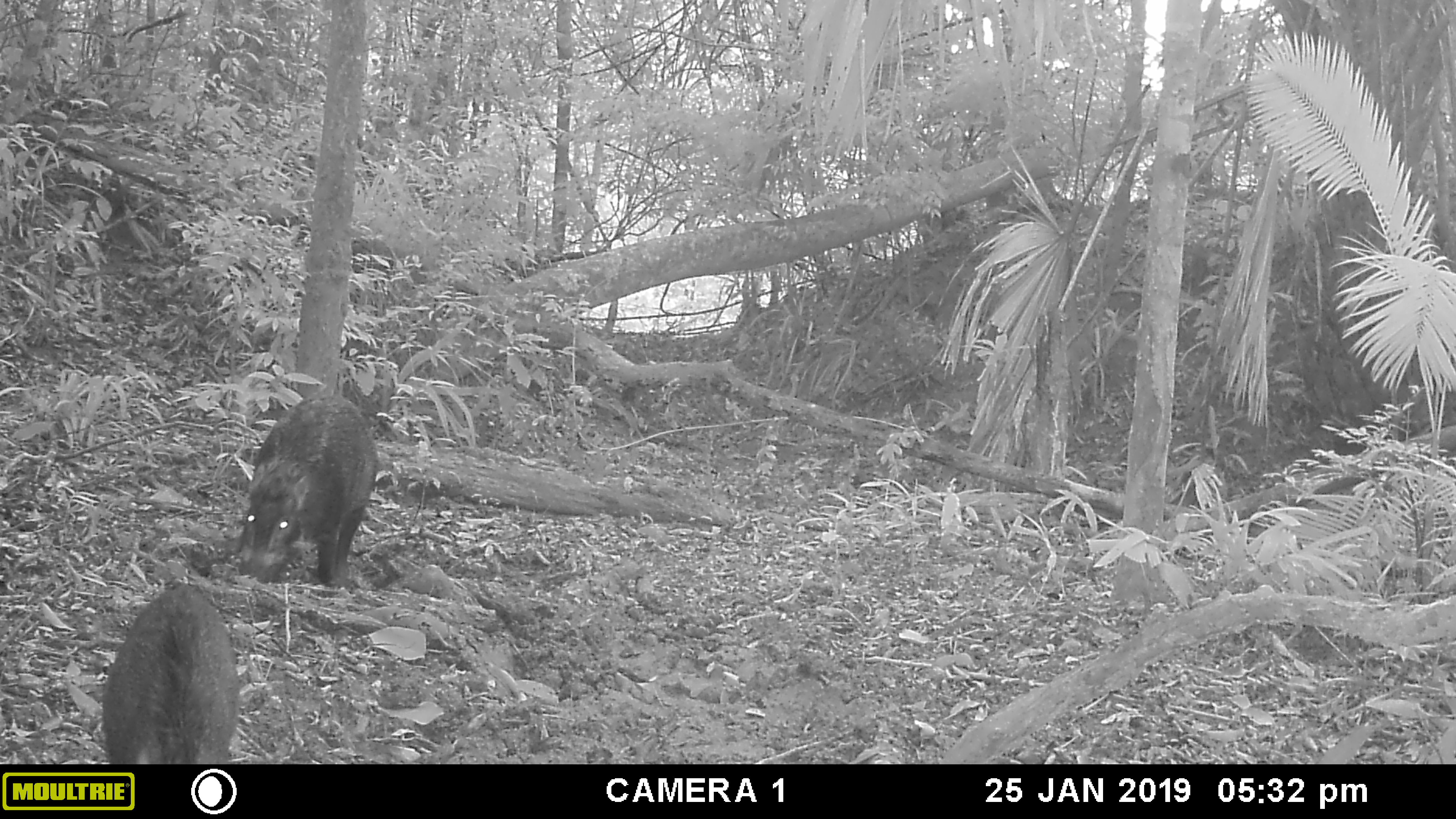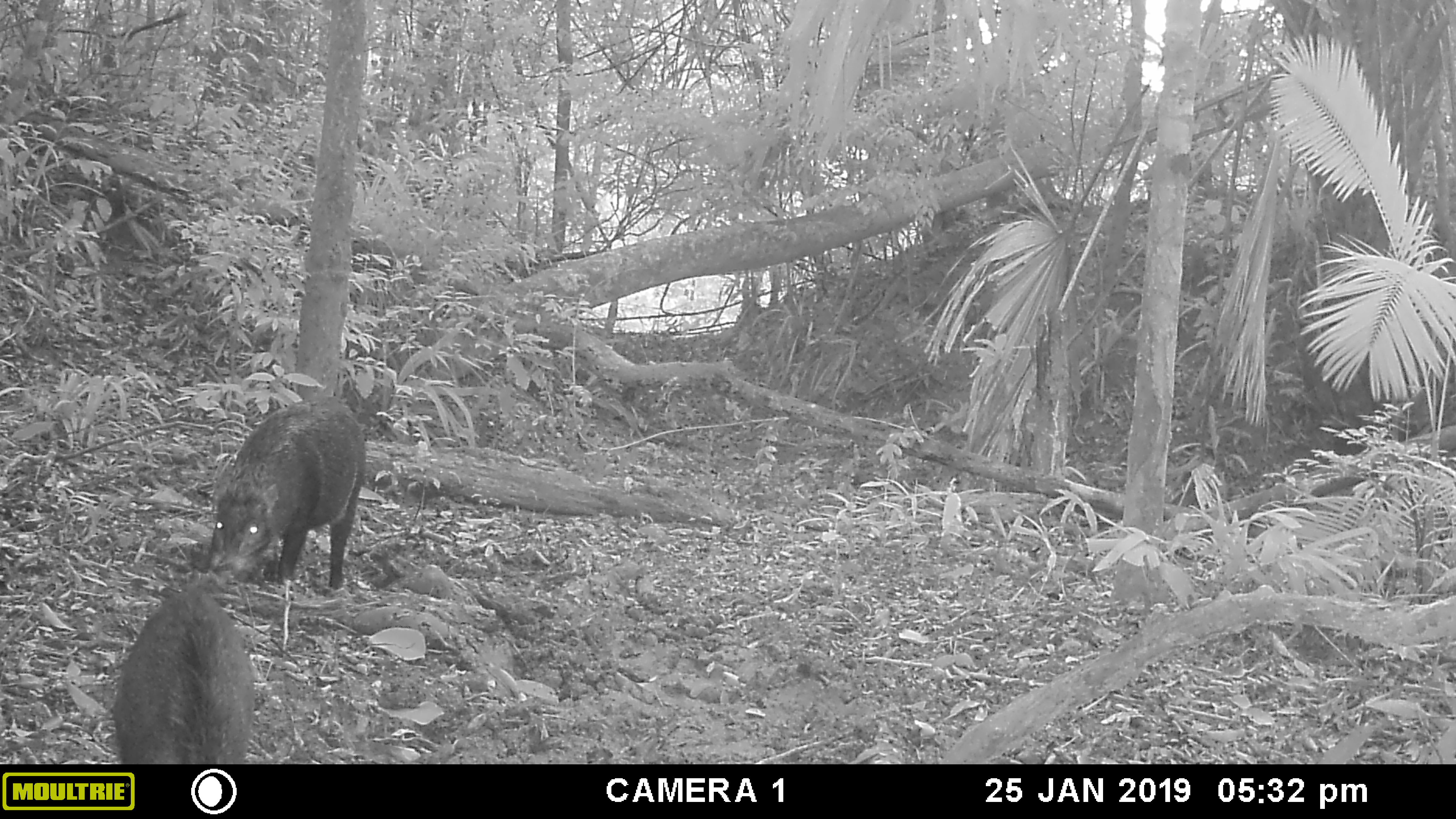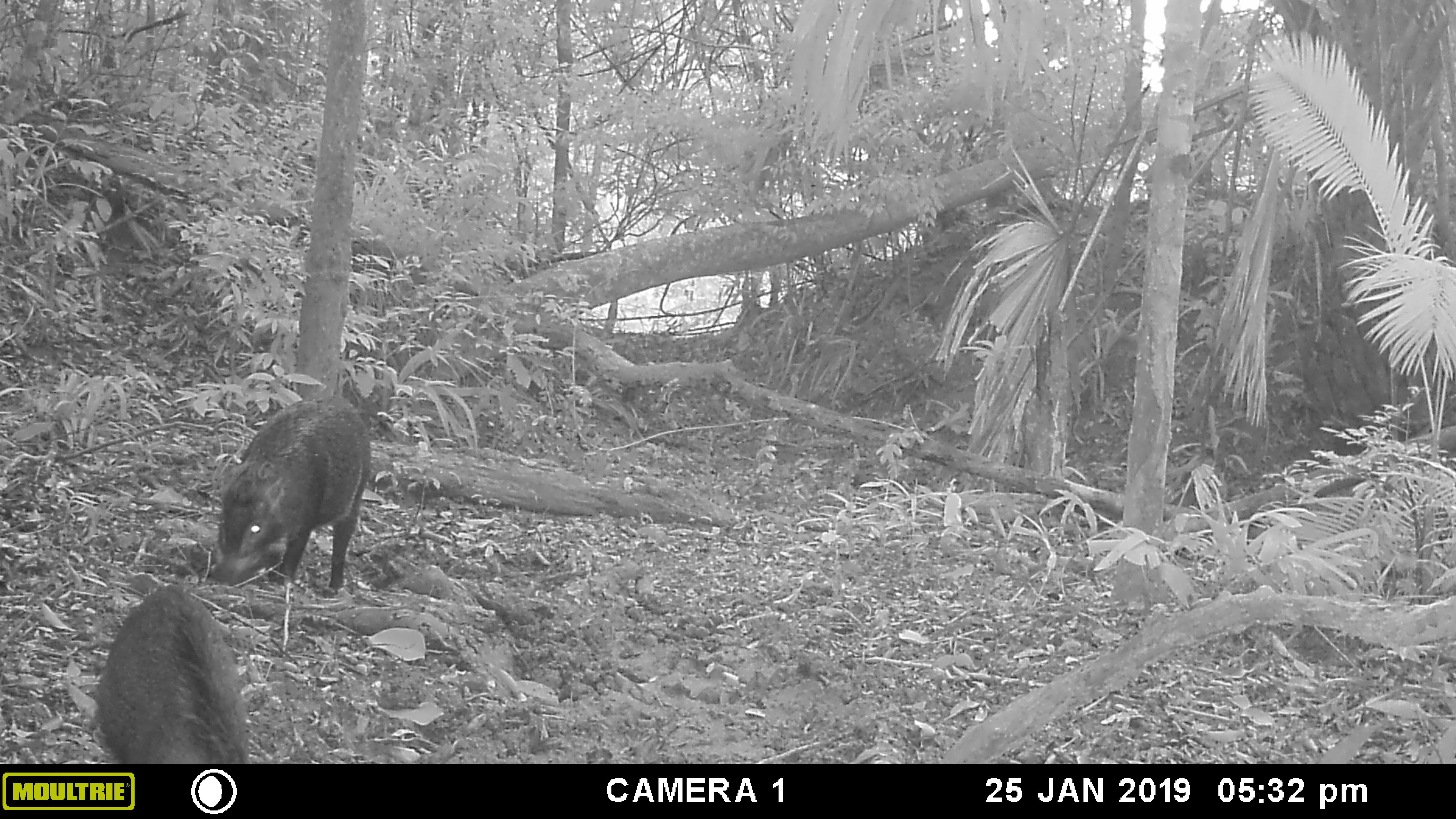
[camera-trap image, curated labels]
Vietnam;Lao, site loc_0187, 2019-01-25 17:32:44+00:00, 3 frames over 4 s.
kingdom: Animalia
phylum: Chordata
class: Mammalia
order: Artiodactyla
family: Suidae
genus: Sus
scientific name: Sus scrofa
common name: eurasian wild pig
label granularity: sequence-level